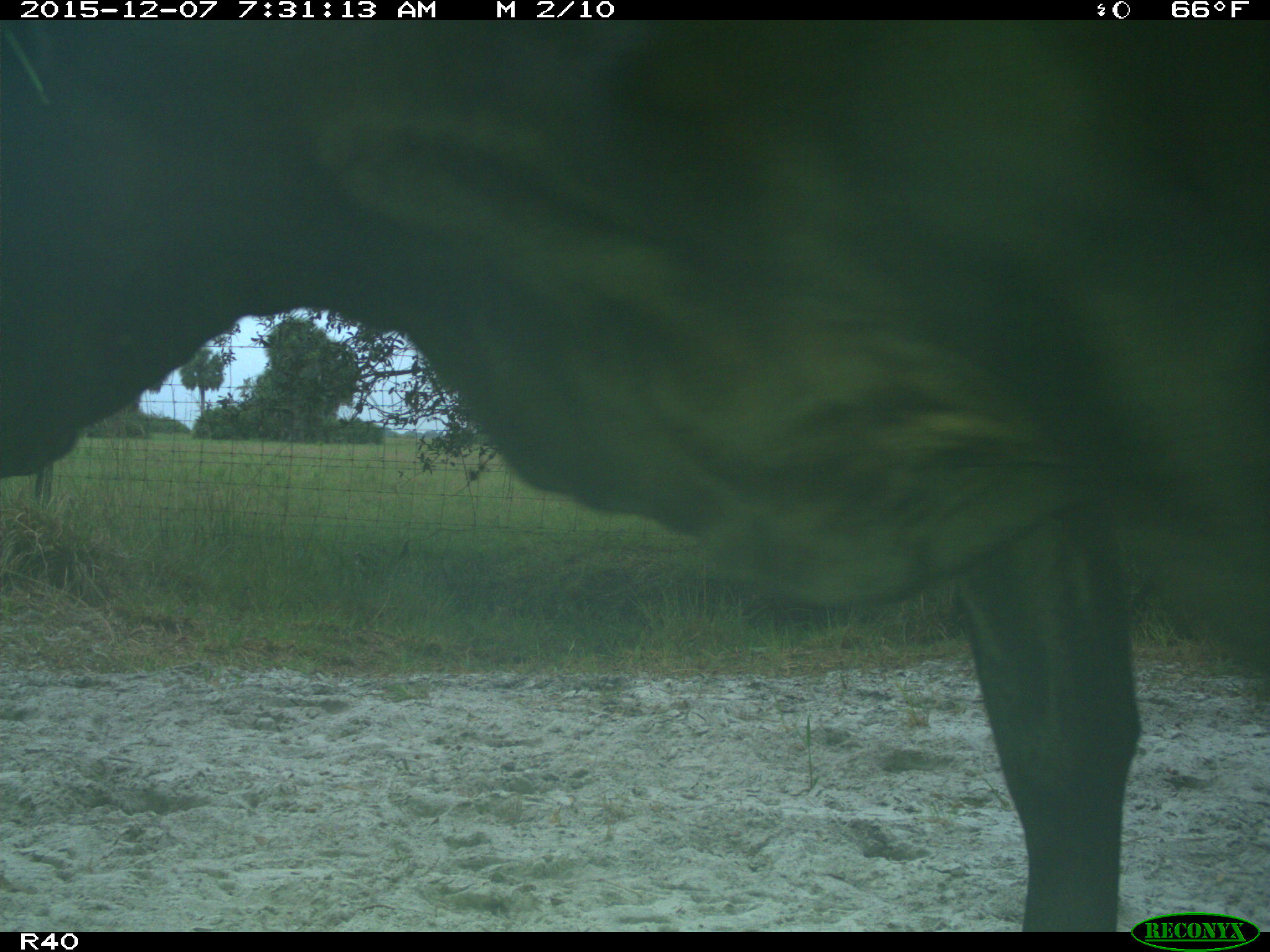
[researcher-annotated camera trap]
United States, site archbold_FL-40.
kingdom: Animalia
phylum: Chordata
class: Mammalia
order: Artiodactyla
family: Bovidae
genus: Bos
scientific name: Bos taurus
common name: domestic cow